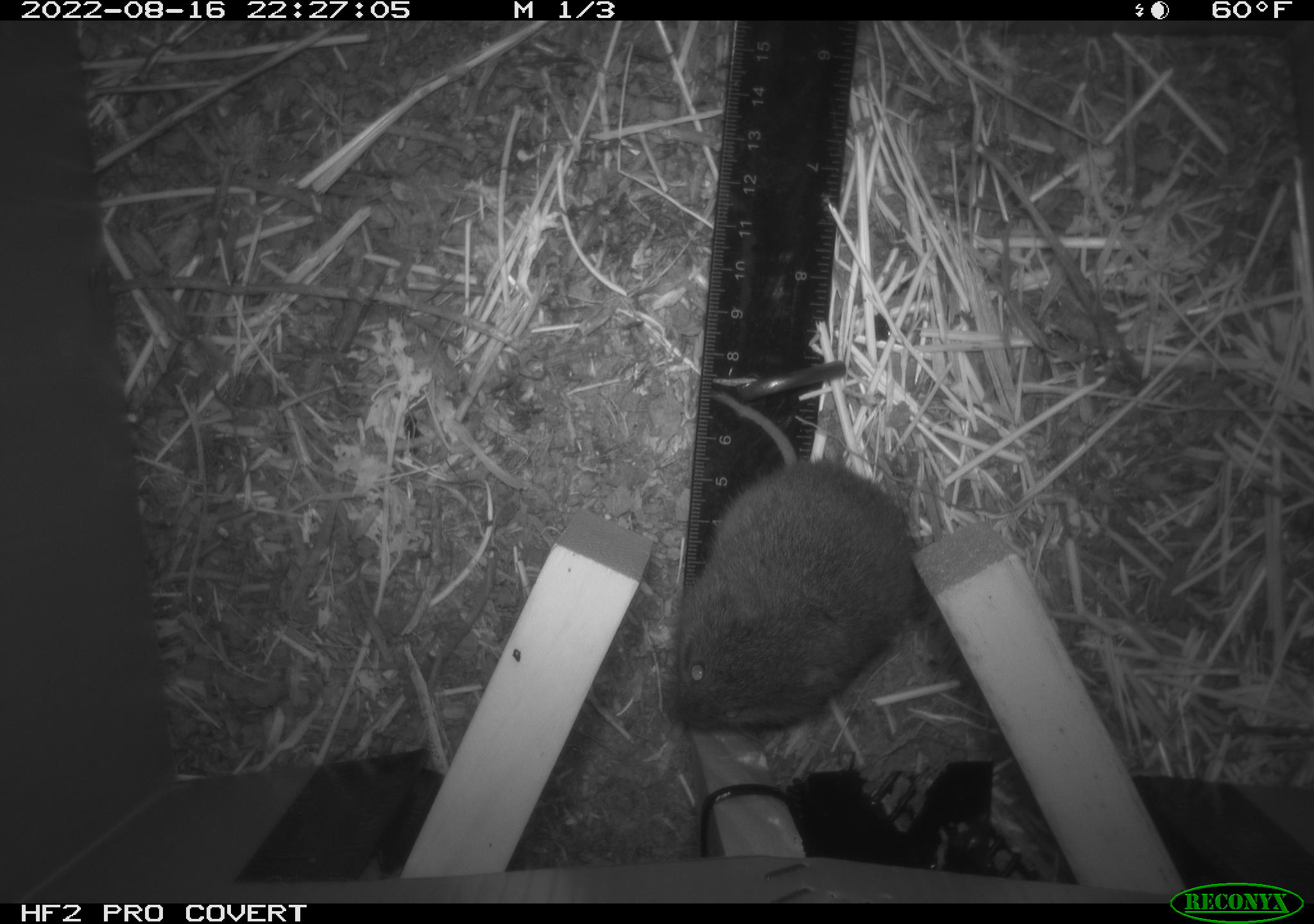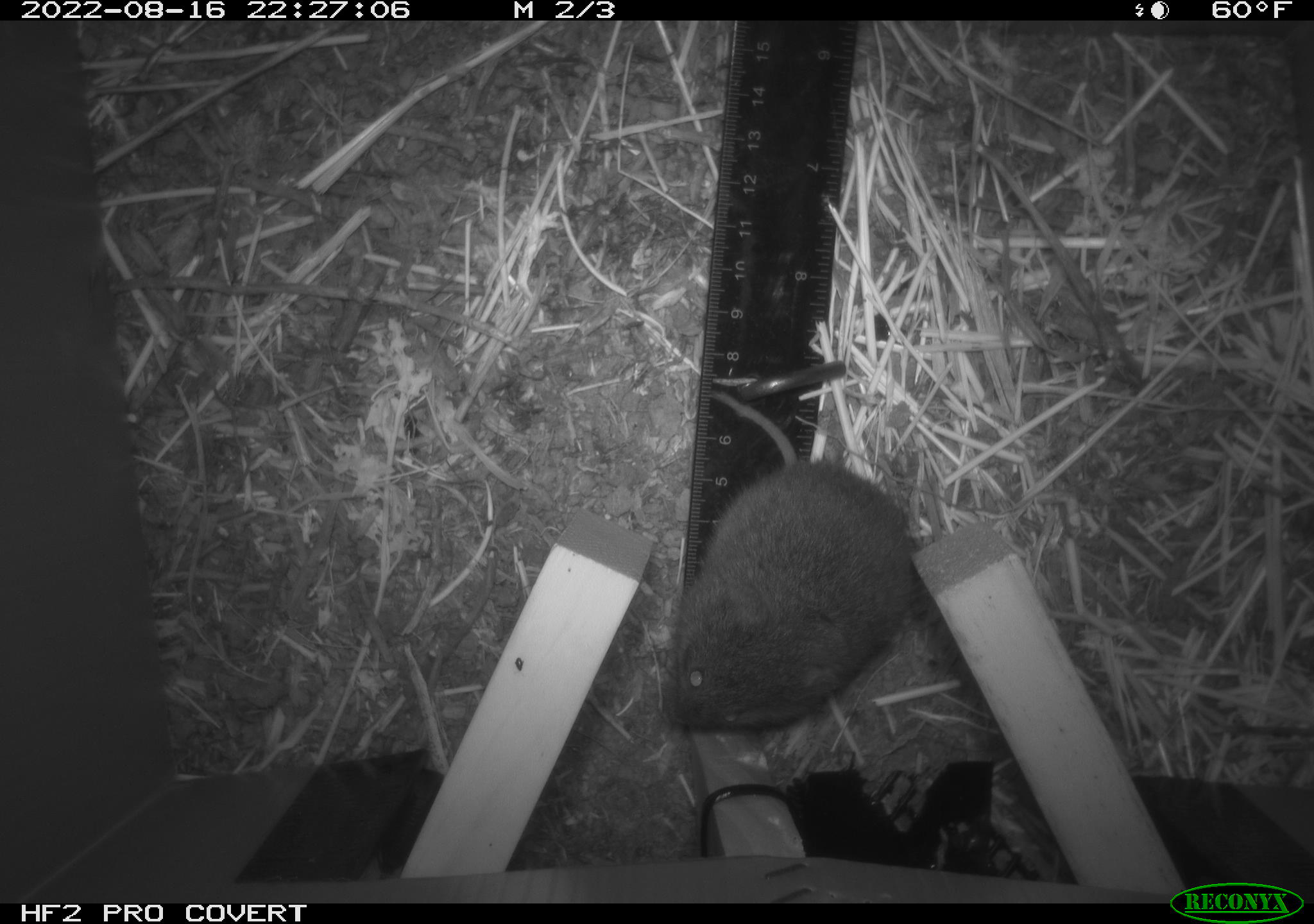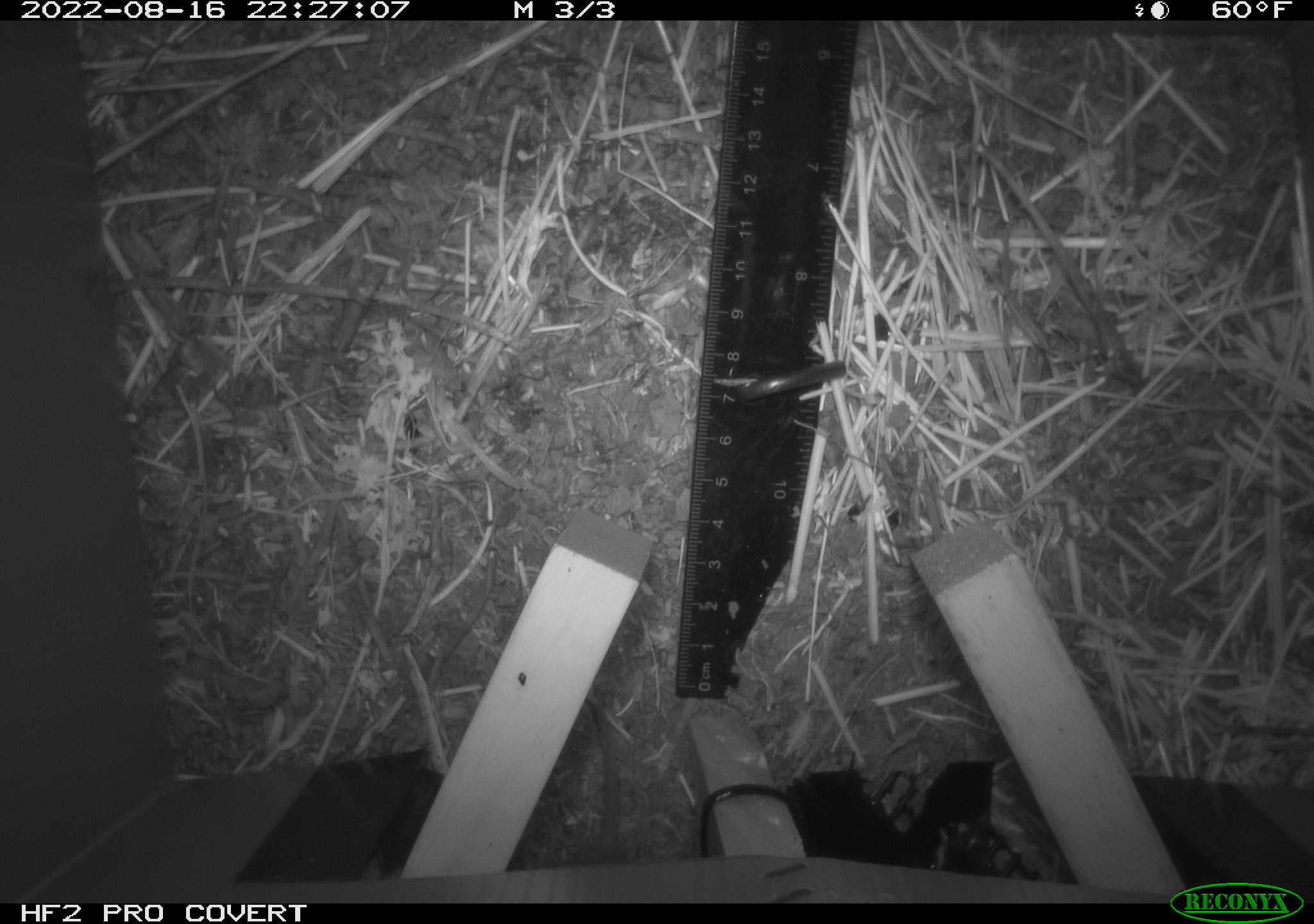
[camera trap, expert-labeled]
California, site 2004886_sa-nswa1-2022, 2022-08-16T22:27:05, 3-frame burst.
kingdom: Animalia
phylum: Chordata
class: Mammalia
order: Rodentia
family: Cricetidae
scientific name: Cricetidae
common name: hamsters, voles, lemmings, and allies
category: cricetidae family